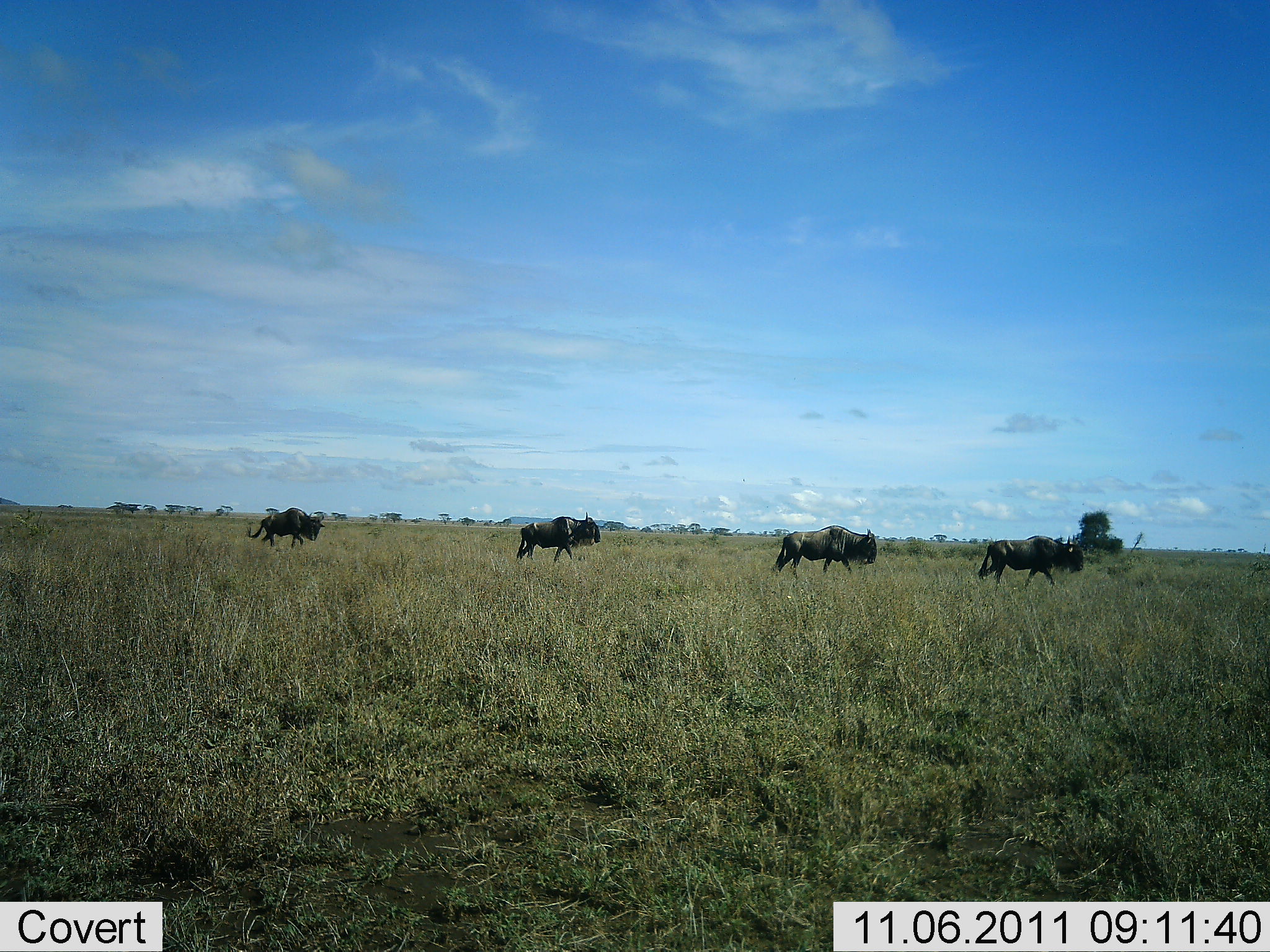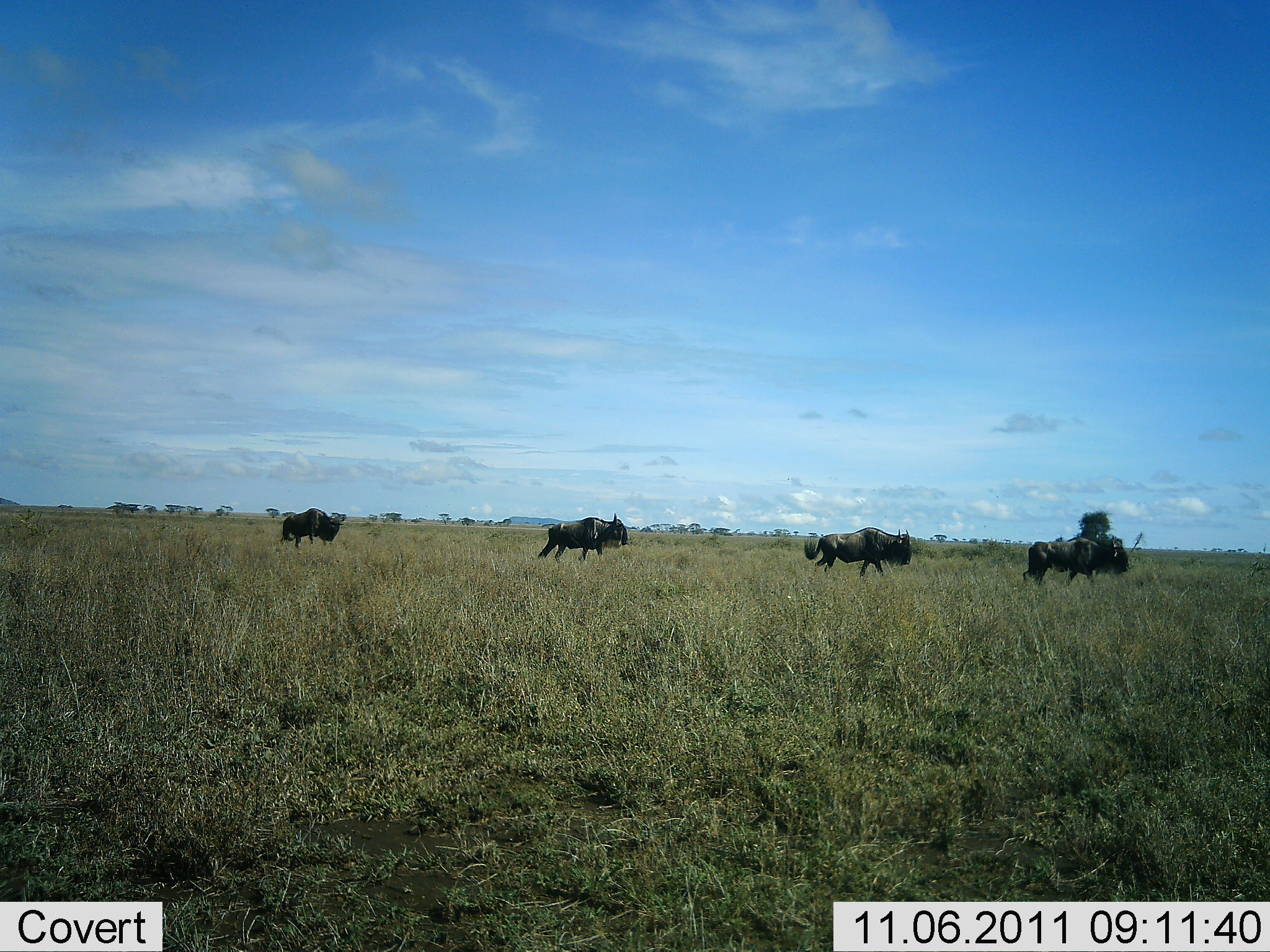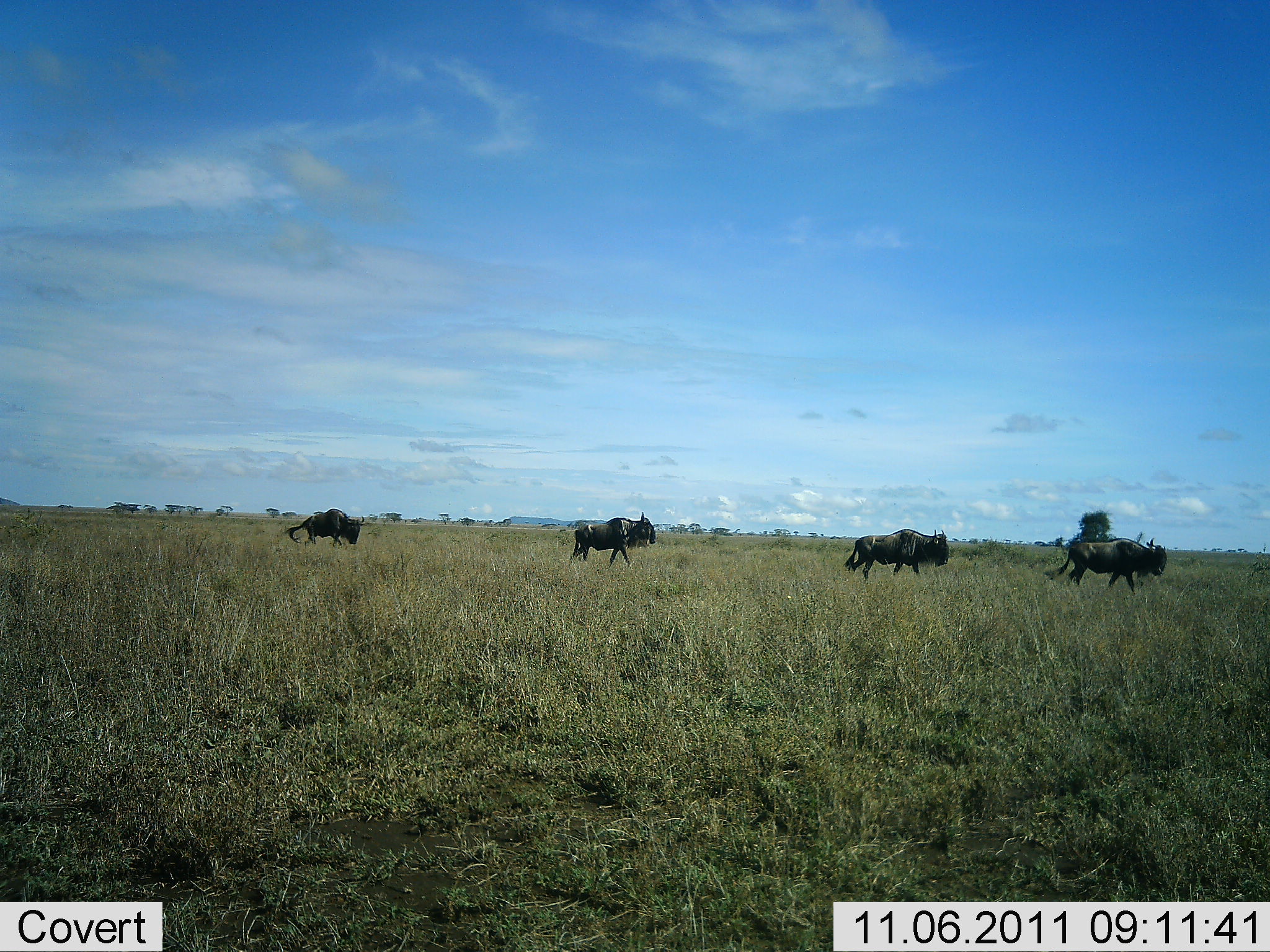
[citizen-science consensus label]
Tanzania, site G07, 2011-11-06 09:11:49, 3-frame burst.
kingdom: Animalia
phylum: Chordata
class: Mammalia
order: Artiodactyla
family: Bovidae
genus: Connochaetes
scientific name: Connochaetes taurinus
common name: blue wildebeest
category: wildebeest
Wildebeest (blue wildebeest) (Connochaetes taurinus), count 4. Behavior (volunteer vote fractions): standing 6%, resting 0%, moving 94%, interacting 0%. Young present (vote fraction): 0%. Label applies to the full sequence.